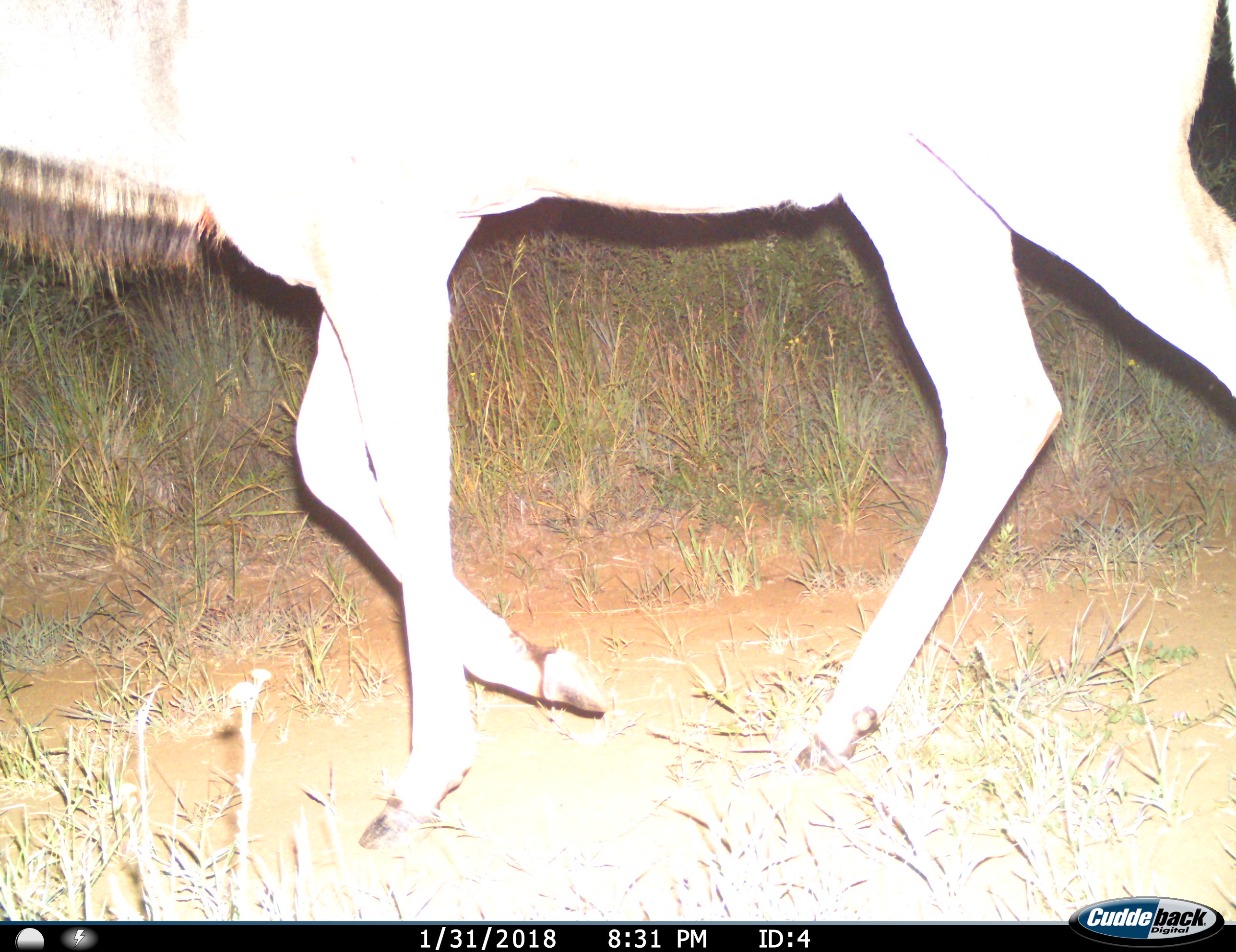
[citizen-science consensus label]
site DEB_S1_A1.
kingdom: Animalia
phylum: Chordata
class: Mammalia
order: Artiodactyla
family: Bovidae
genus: Tragelaphus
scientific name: Tragelaphus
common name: kudu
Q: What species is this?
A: Kudu (Tragelaphus).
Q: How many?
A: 1.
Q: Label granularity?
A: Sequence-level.